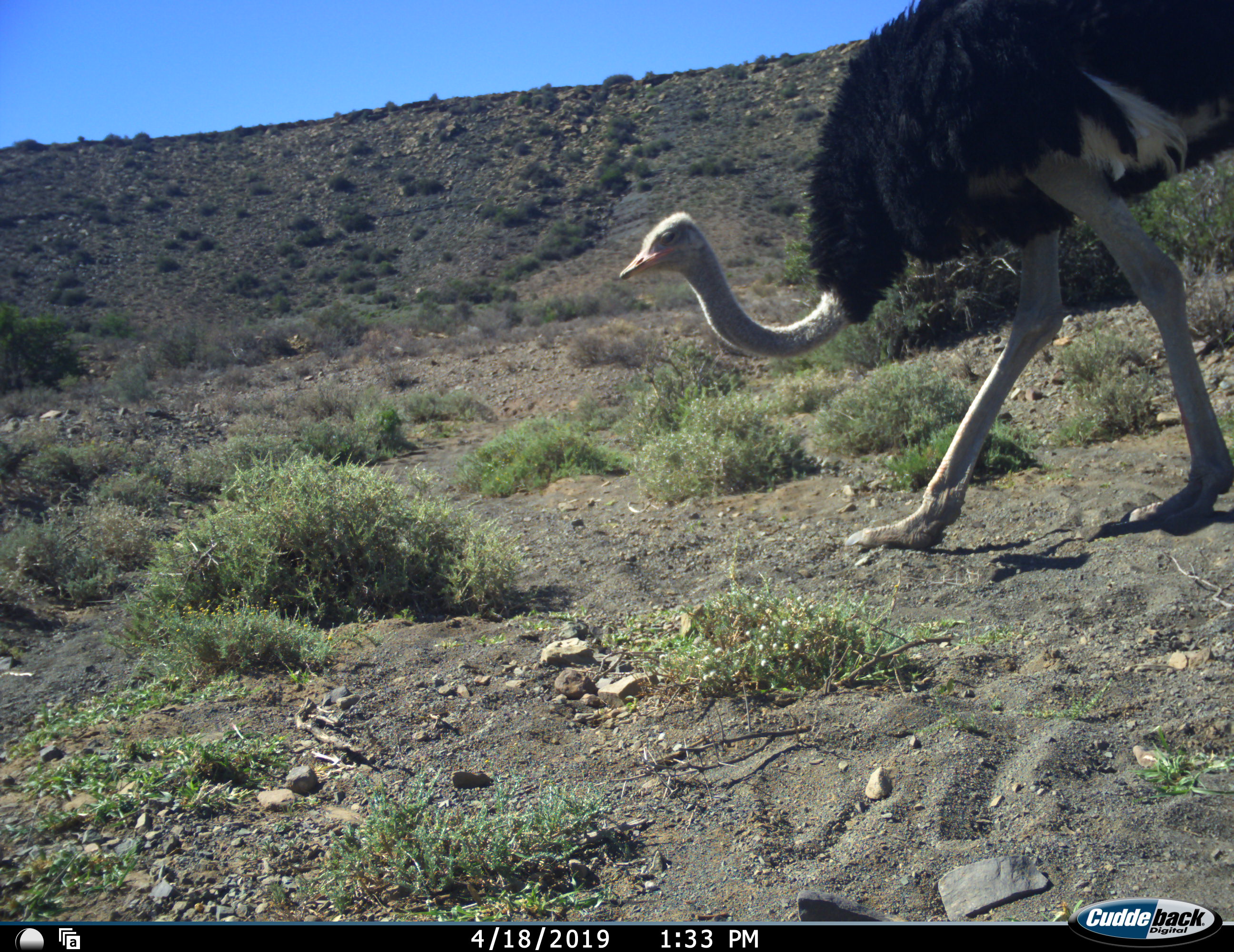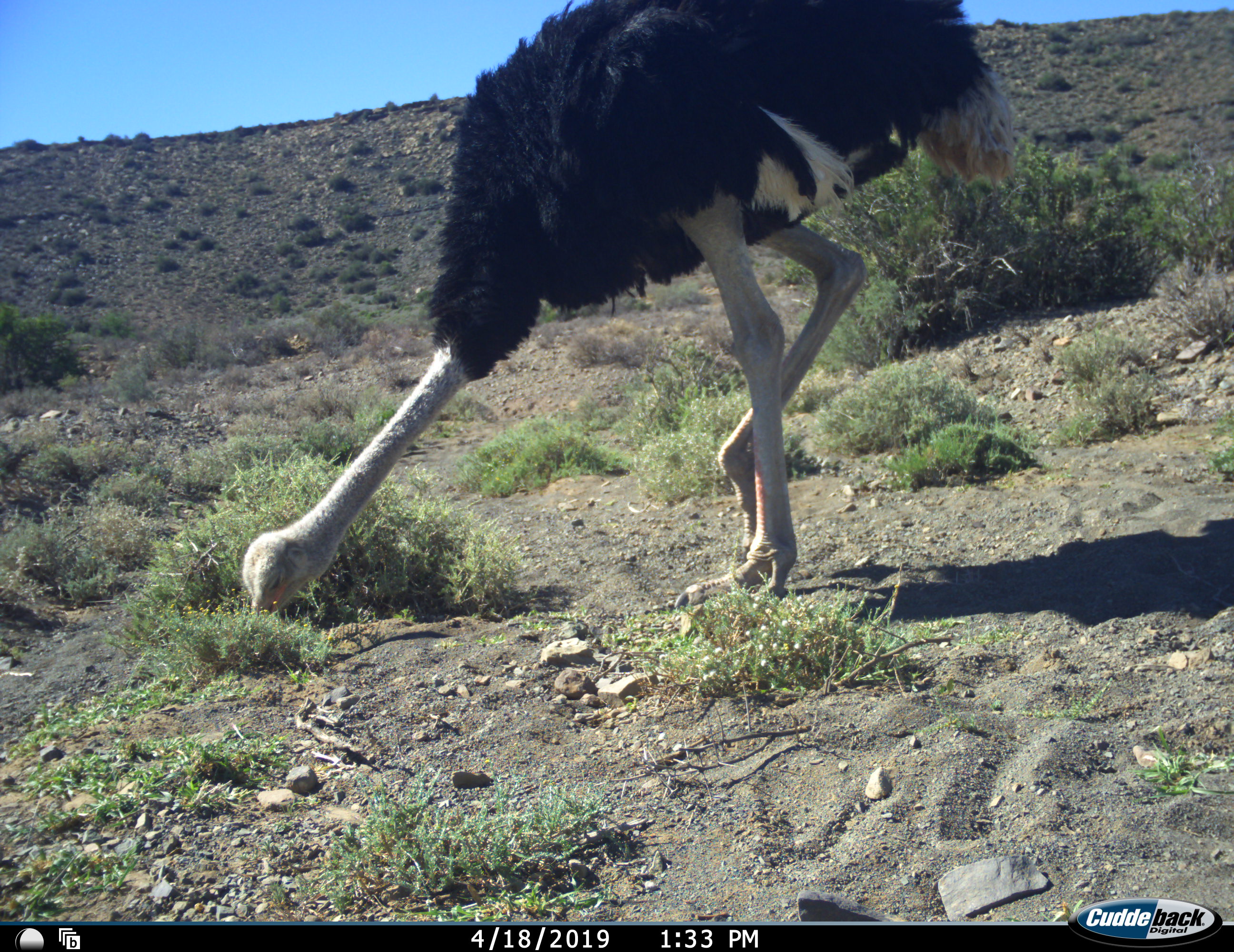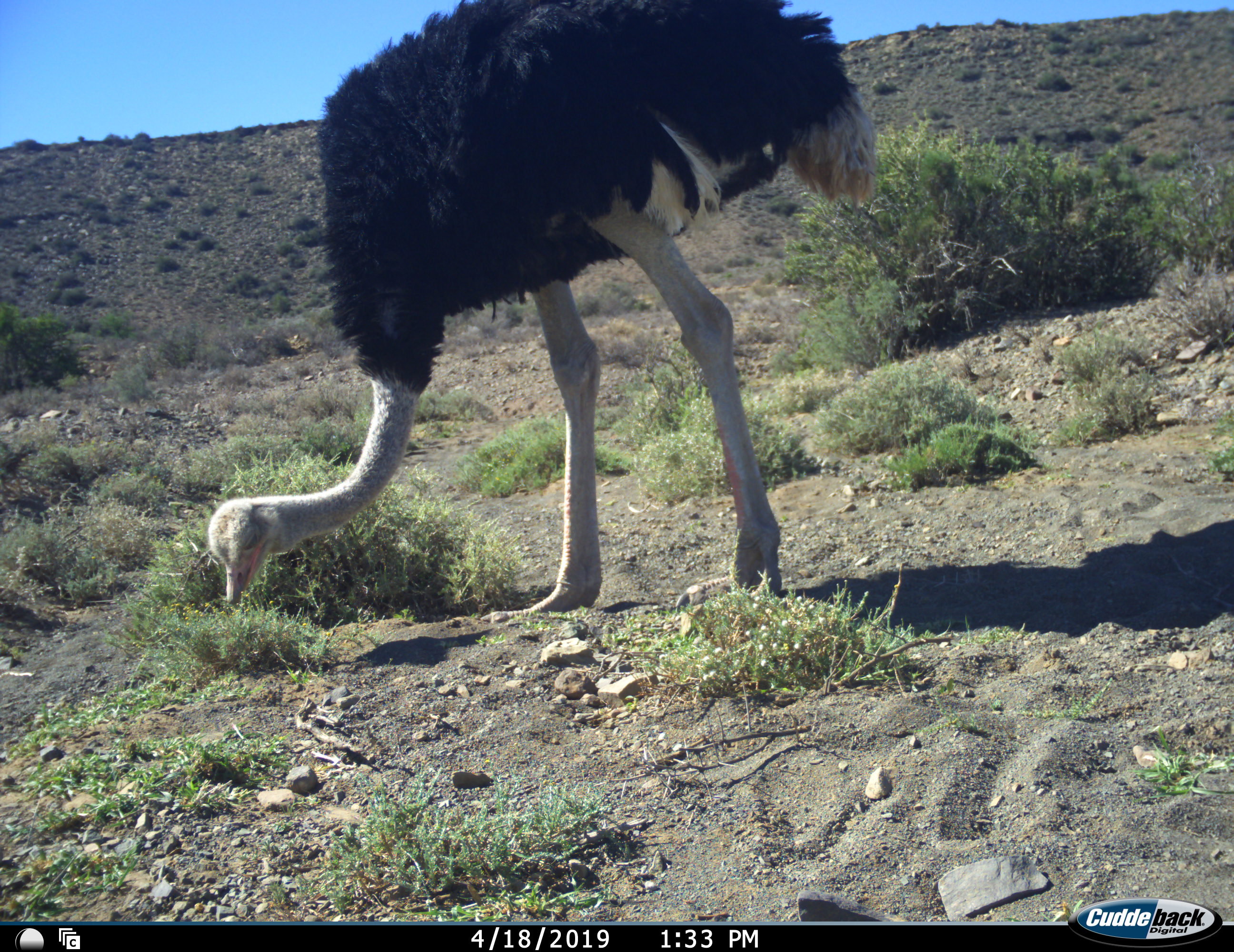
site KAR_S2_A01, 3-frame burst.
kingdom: Animalia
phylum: Chordata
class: Aves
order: Struthioniformes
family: Struthionidae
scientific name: Struthionidae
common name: ostrich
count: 1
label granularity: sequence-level